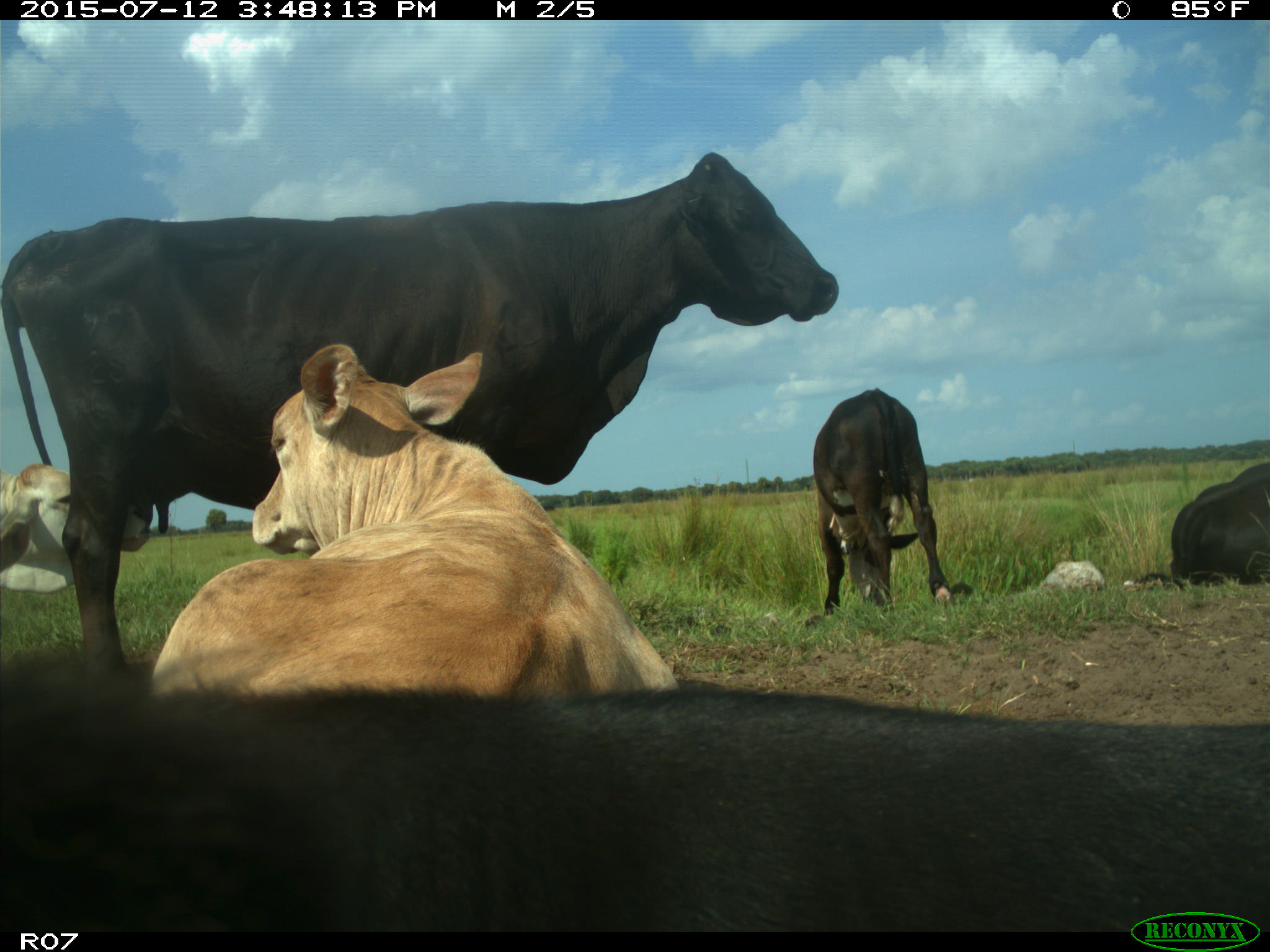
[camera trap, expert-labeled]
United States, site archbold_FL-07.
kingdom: Animalia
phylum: Chordata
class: Mammalia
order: Artiodactyla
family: Bovidae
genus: Bos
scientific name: Bos taurus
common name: domestic cow